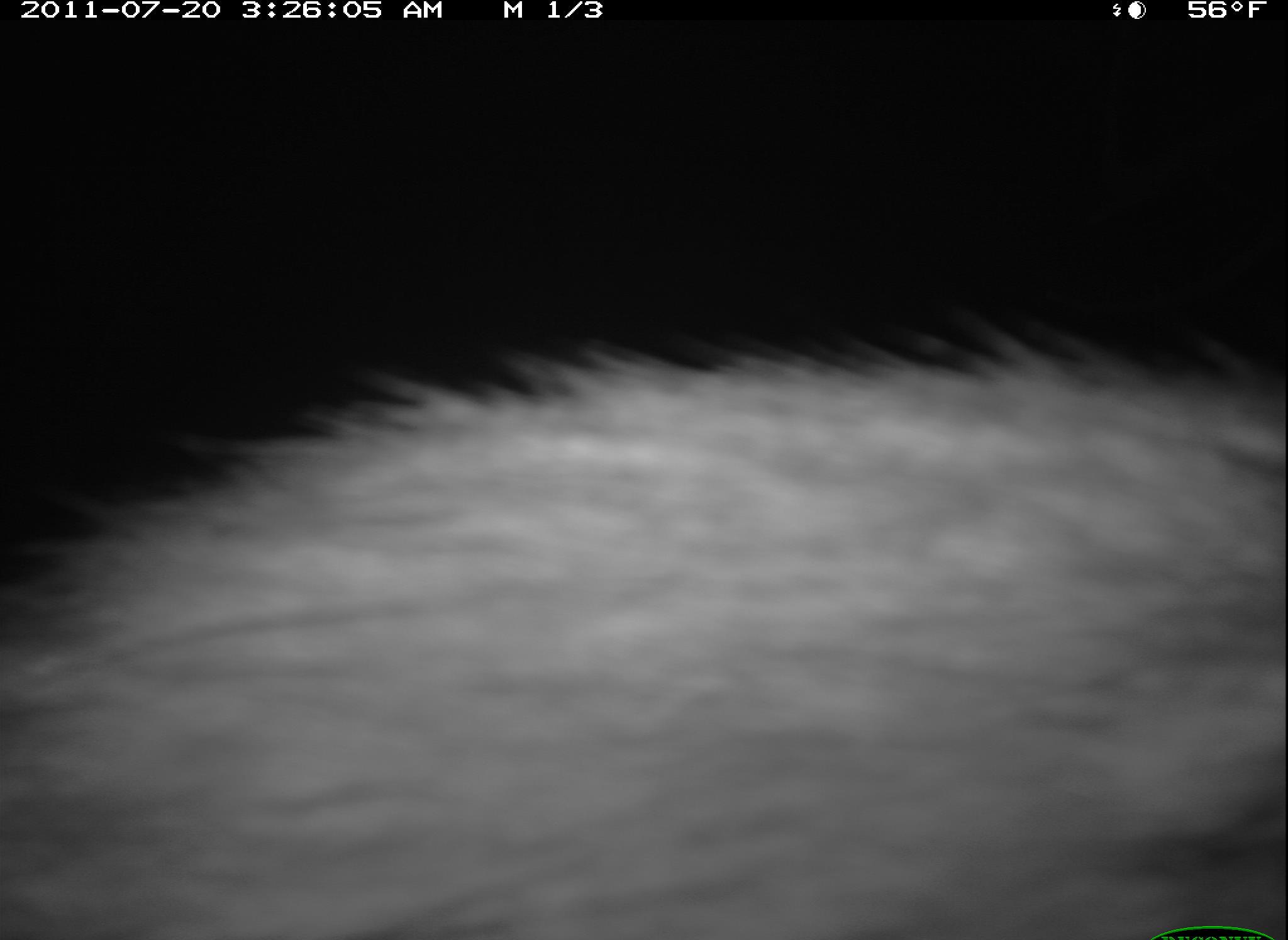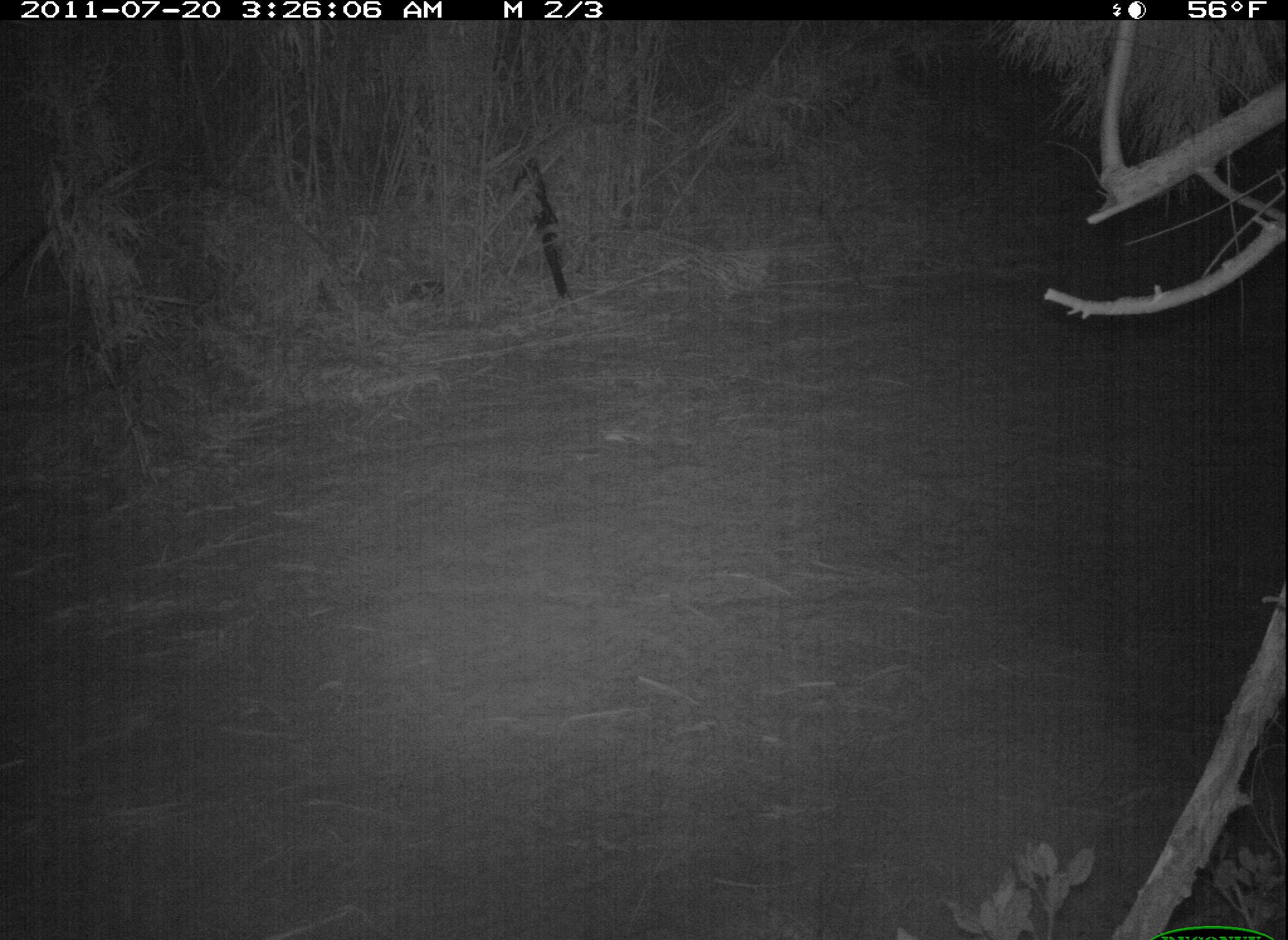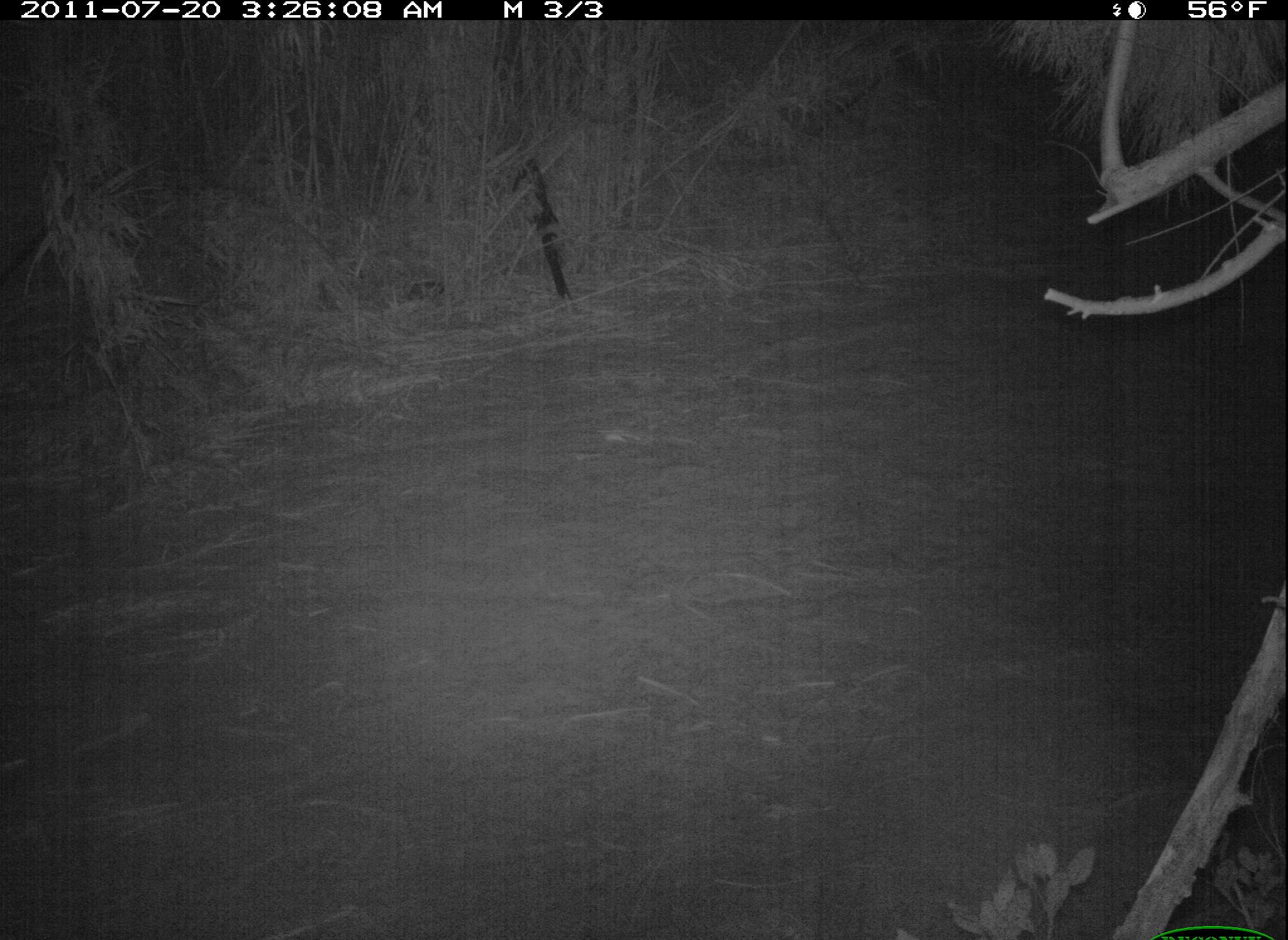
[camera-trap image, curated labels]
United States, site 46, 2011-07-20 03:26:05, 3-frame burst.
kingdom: Animalia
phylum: Chordata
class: Mammalia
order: Carnivora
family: Procyonidae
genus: Procyon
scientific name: Procyon lotor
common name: raccoon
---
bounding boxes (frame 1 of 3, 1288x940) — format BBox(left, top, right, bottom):
raccoon: BBox(5, 301, 1285, 939)